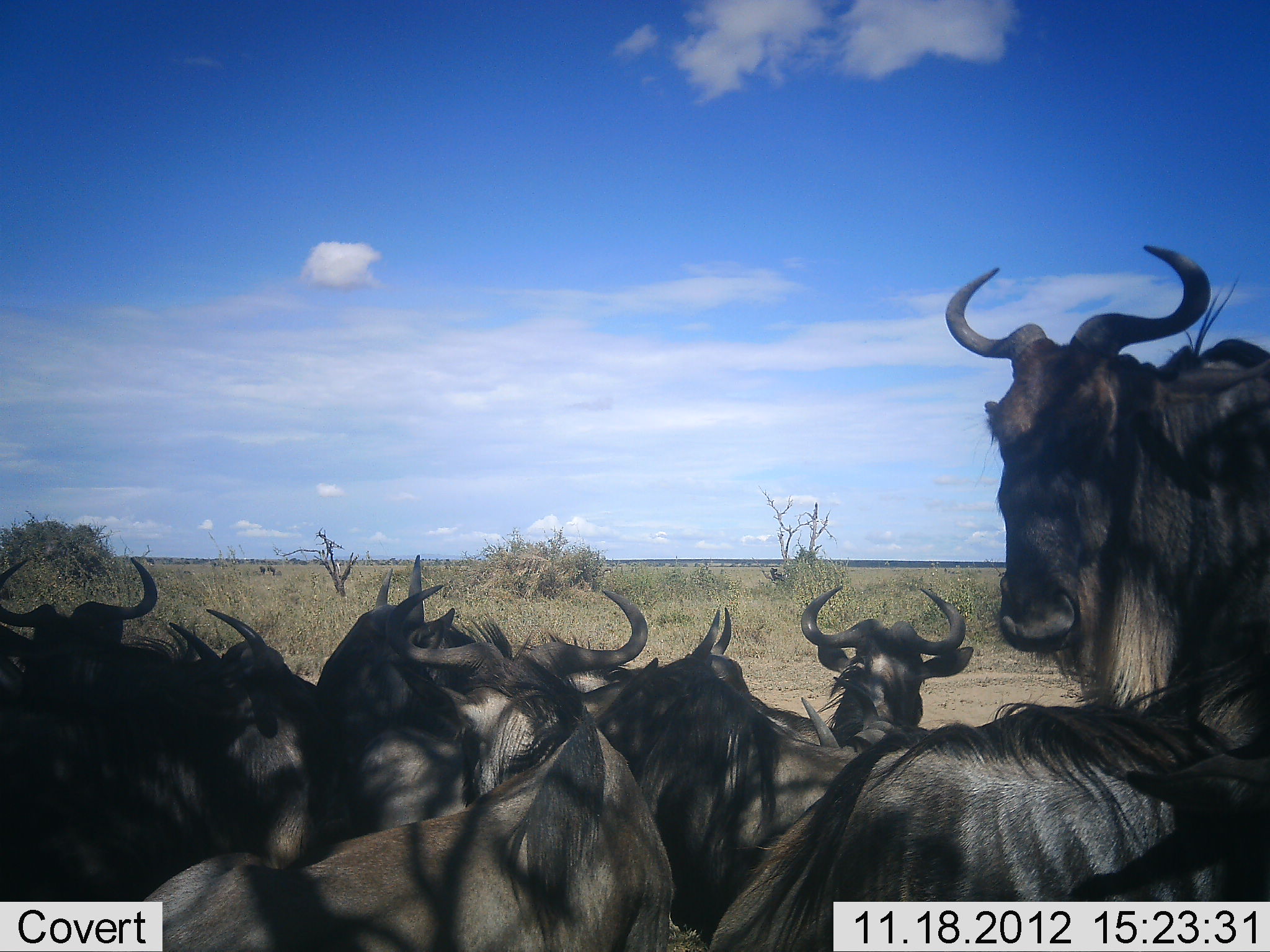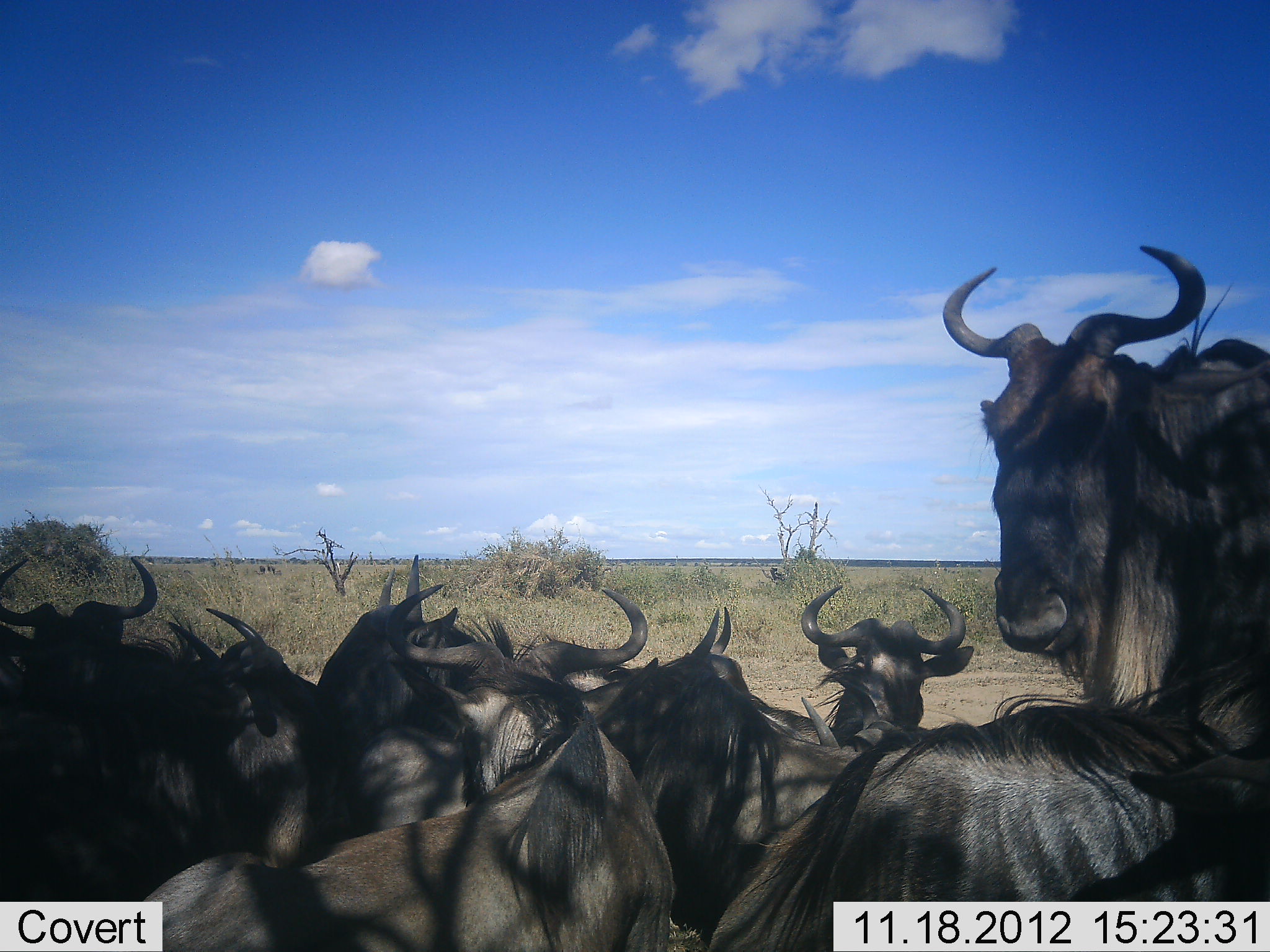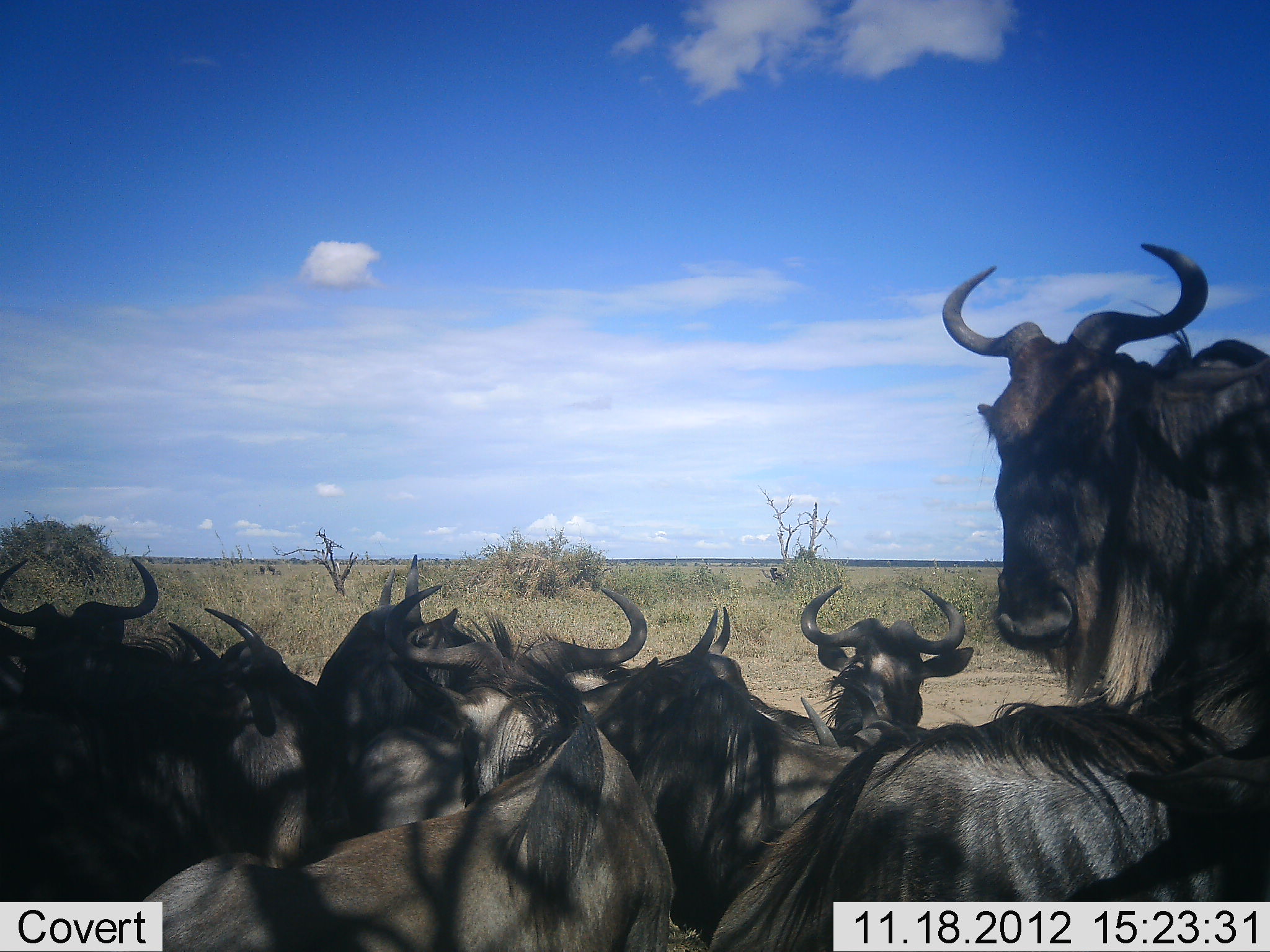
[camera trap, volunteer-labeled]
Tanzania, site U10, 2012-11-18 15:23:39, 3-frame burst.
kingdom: Animalia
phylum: Chordata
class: Mammalia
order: Artiodactyla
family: Bovidae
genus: Connochaetes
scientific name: Connochaetes taurinus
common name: blue wildebeest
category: wildebeest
Wildebeest (blue wildebeest) (Connochaetes taurinus), count 9. Behavior (volunteer vote fractions): standing 40%, resting 80%, moving 0%, interacting 30%. Young present (vote fraction): 0%. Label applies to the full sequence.